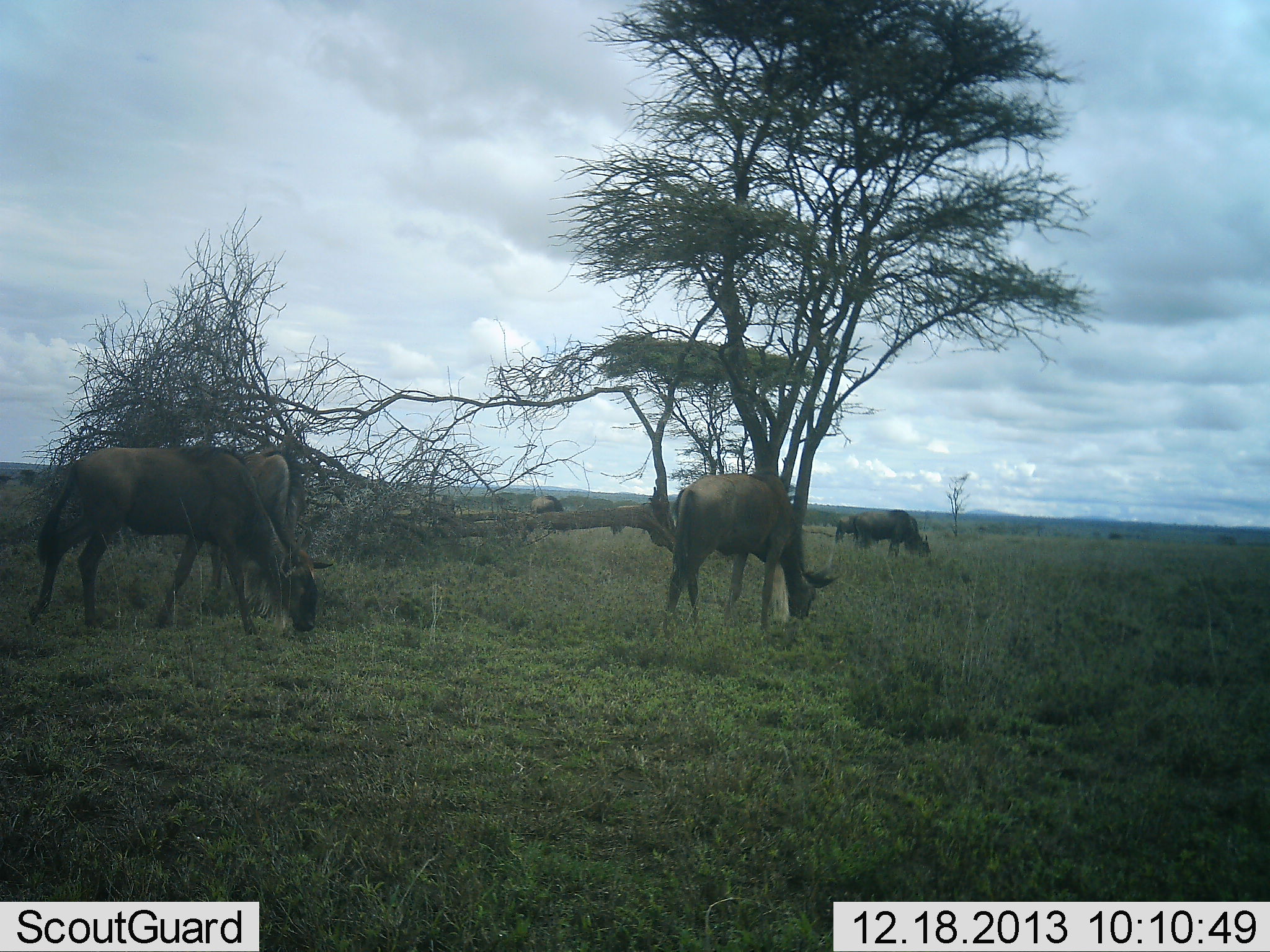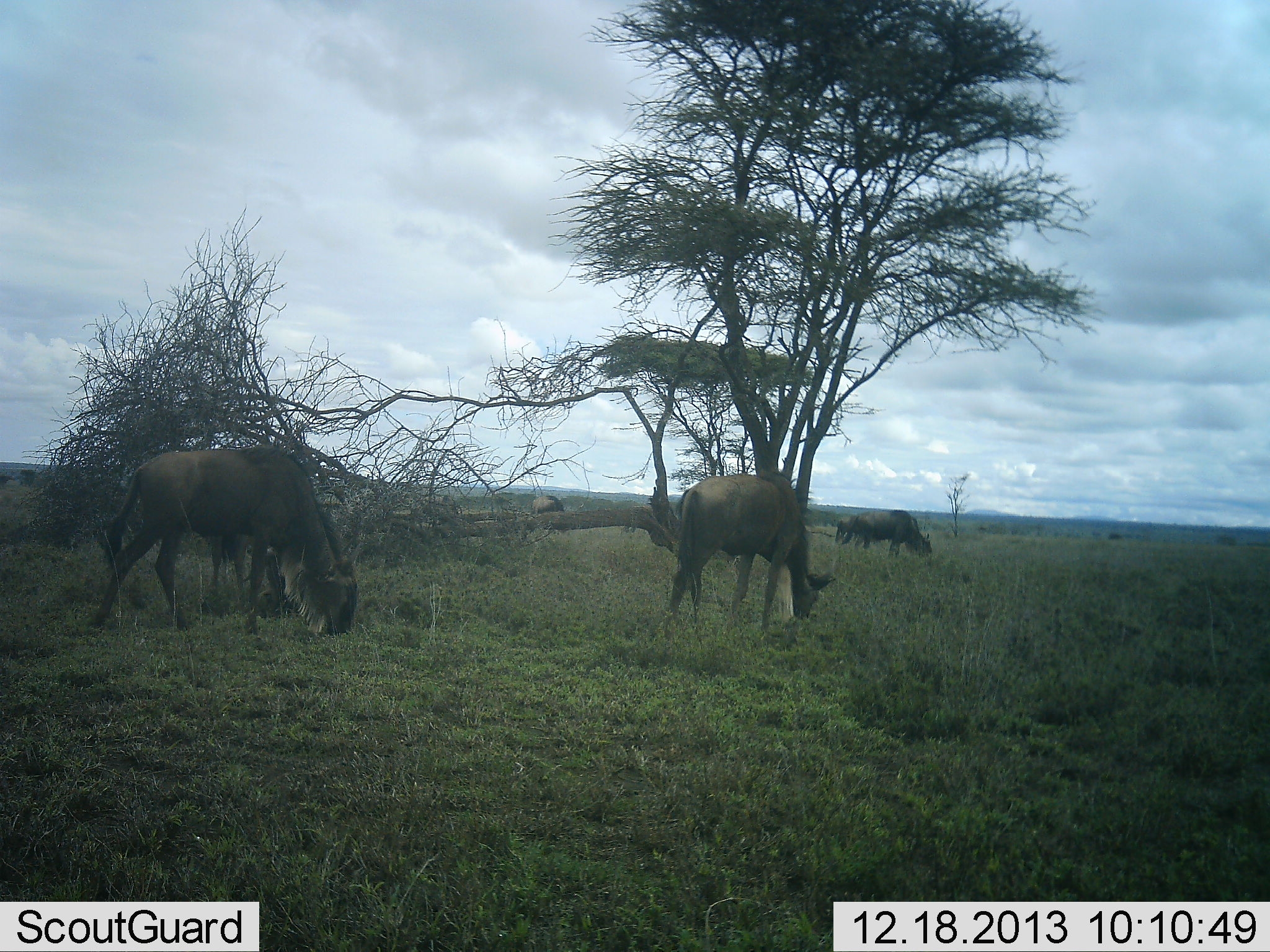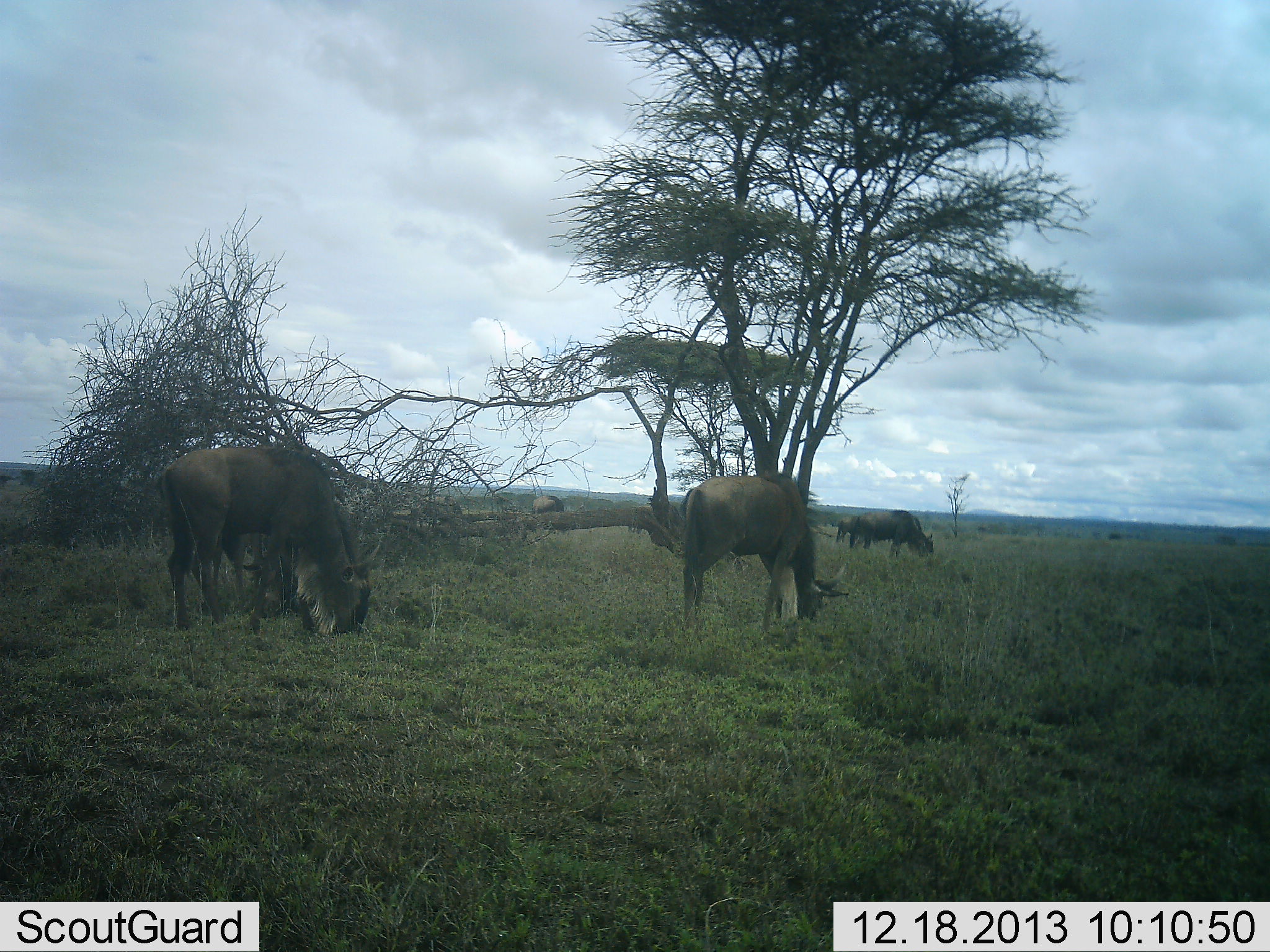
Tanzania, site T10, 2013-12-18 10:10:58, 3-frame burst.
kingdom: Animalia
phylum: Chordata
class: Mammalia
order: Artiodactyla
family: Bovidae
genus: Connochaetes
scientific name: Connochaetes taurinus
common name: blue wildebeest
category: wildebeest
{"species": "wildebeest (blue wildebeest) (Connochaetes taurinus)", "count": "6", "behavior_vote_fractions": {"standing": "0%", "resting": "0%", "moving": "10%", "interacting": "0%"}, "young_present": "0%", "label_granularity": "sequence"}